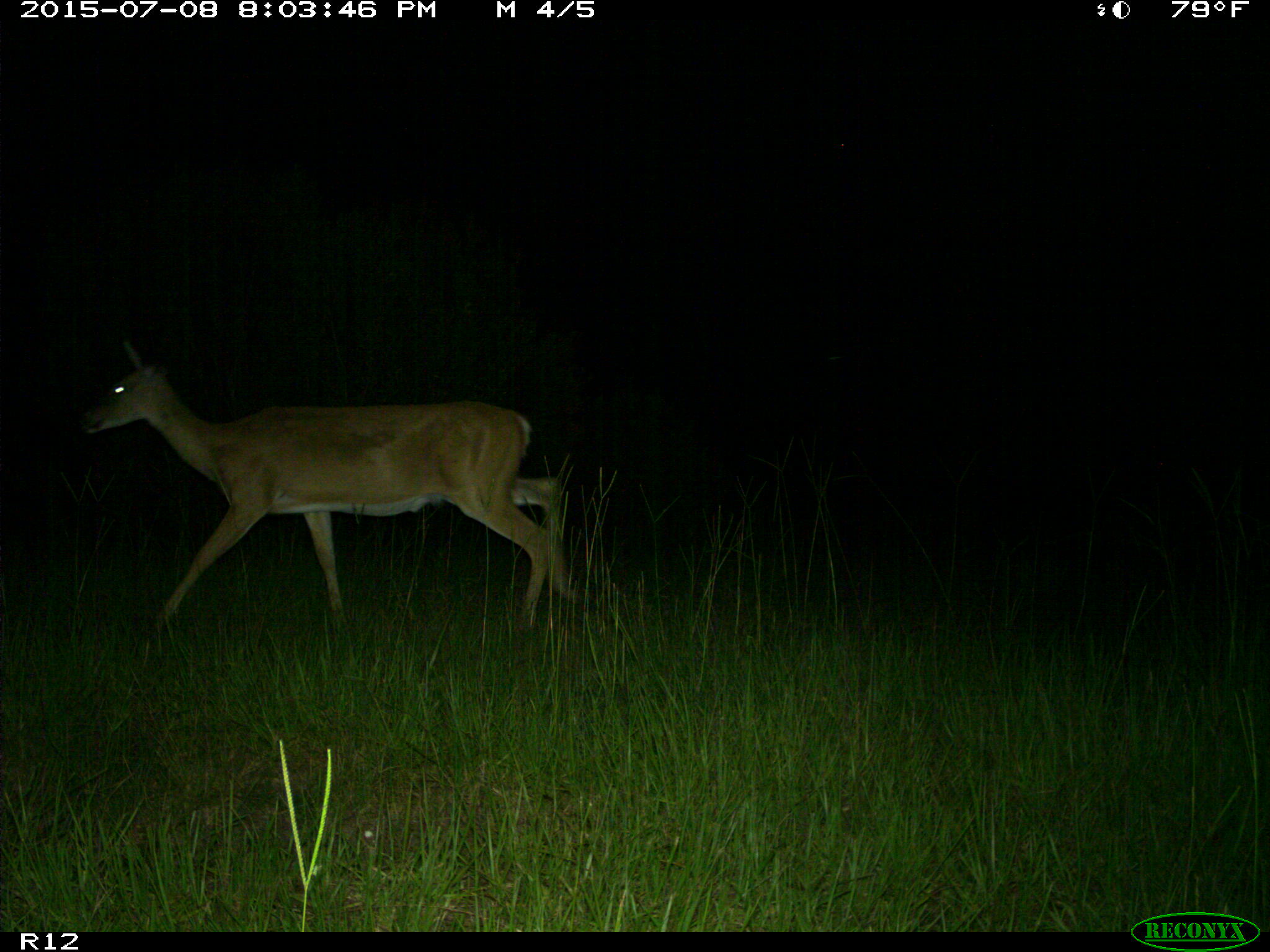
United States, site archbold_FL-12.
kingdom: Animalia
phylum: Chordata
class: Mammalia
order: Artiodactyla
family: Cervidae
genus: Odocoileus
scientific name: Odocoileus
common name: deer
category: unidentified deer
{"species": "unidentified deer (deer) (Odocoileus)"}